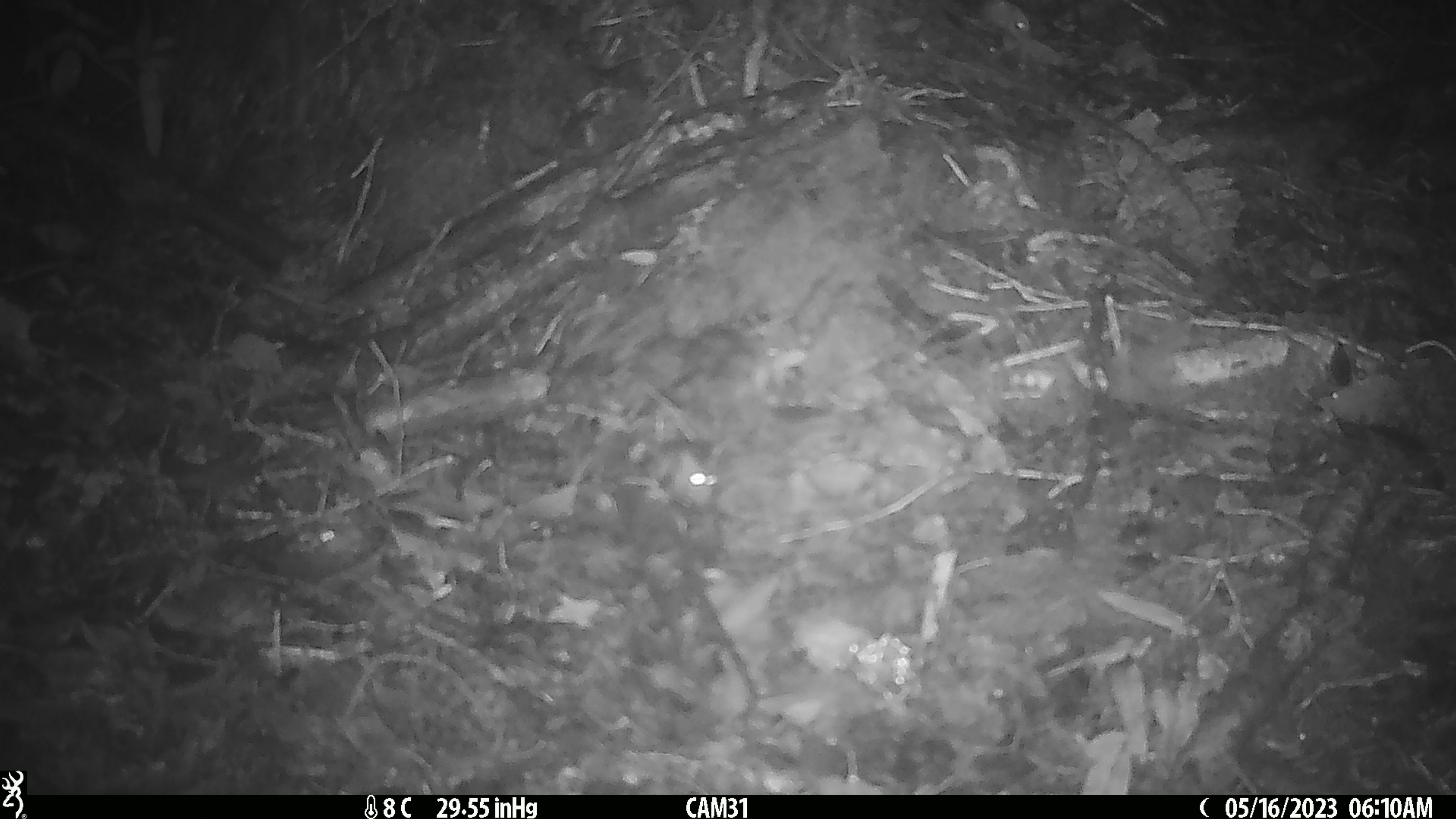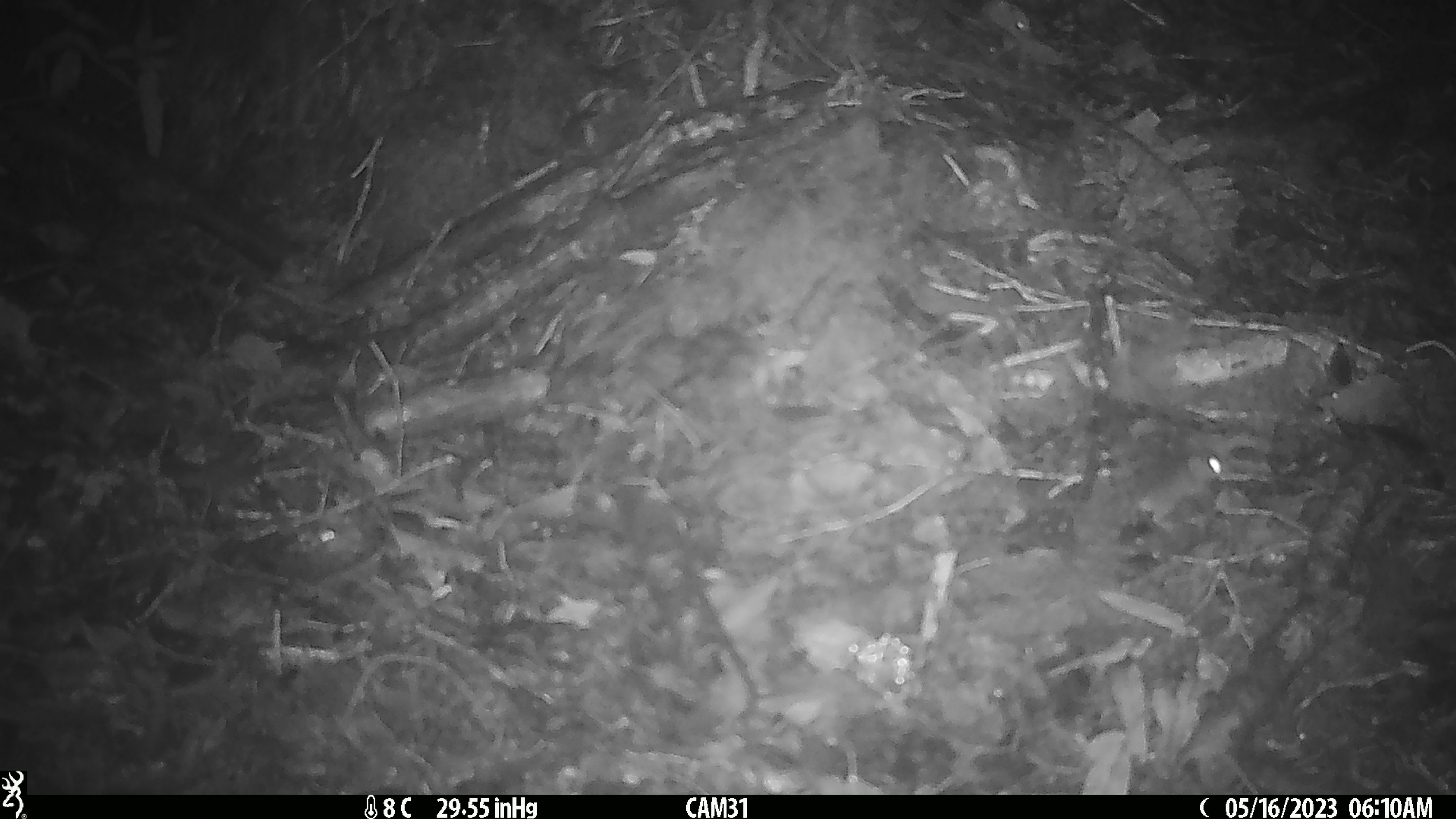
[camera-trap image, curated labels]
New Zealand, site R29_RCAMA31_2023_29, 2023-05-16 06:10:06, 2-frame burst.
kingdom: Animalia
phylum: Chordata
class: Mammalia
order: Rodentia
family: Muridae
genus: Mus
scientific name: Mus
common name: mouse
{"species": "mouse (Mus)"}